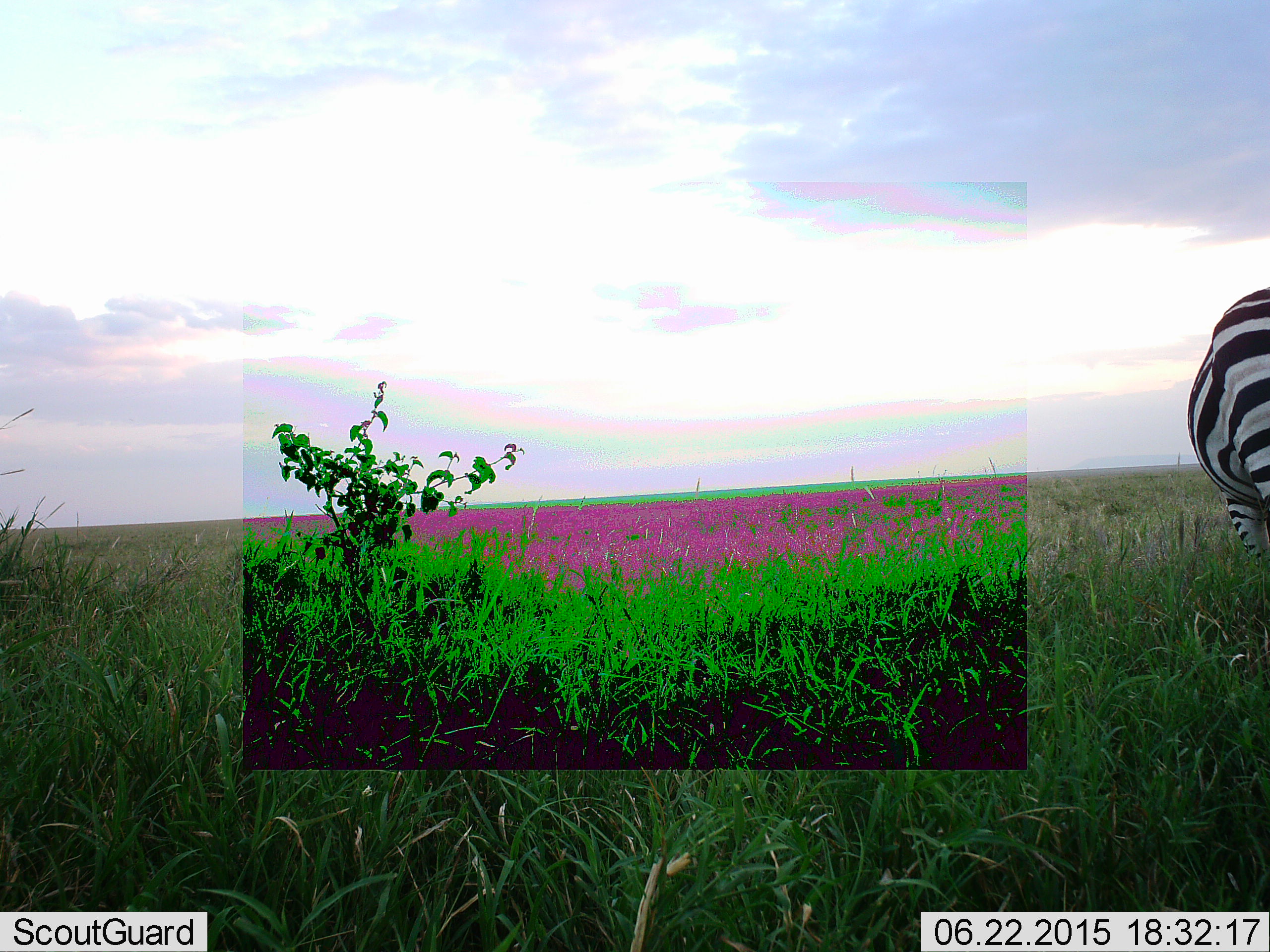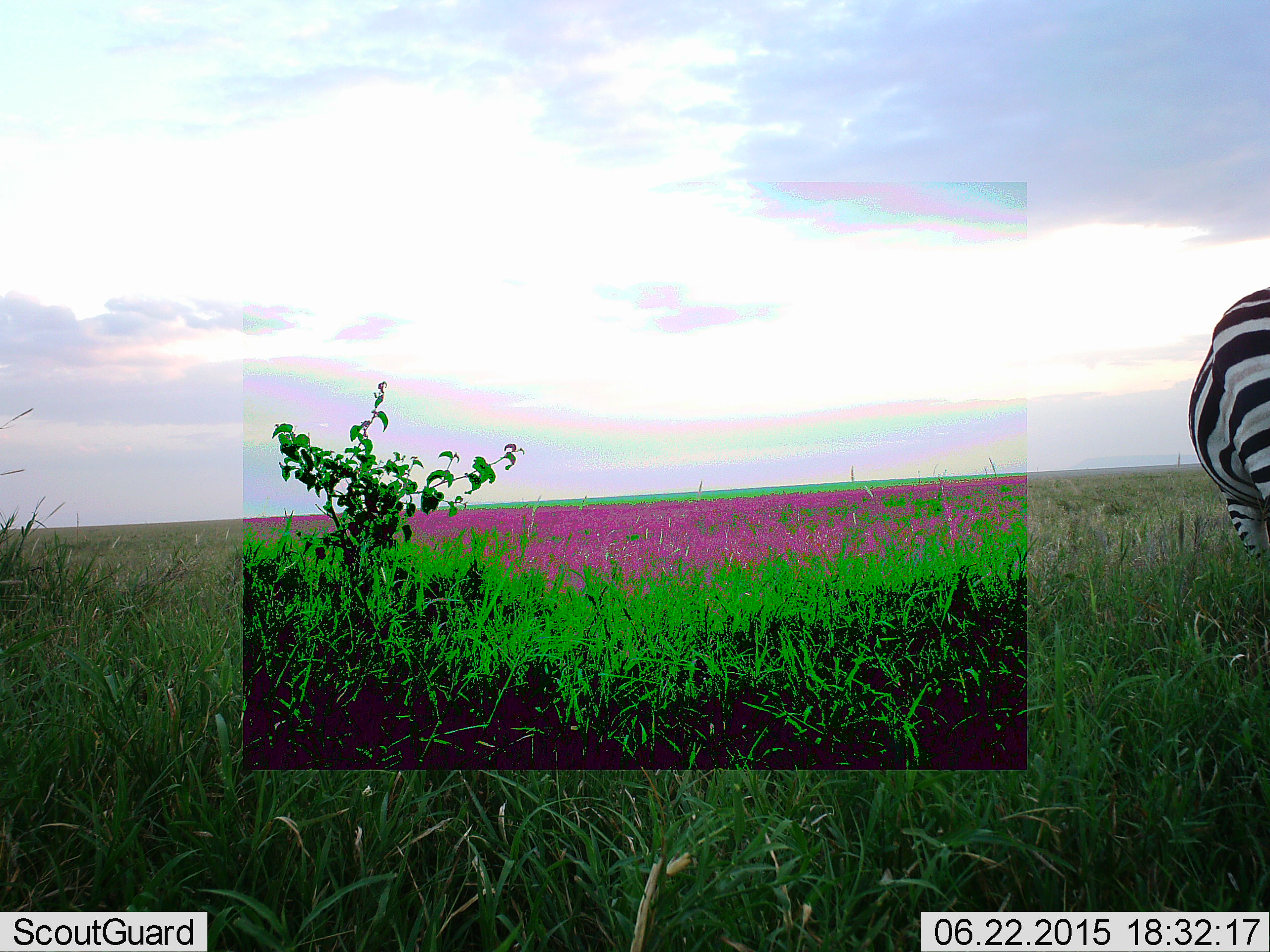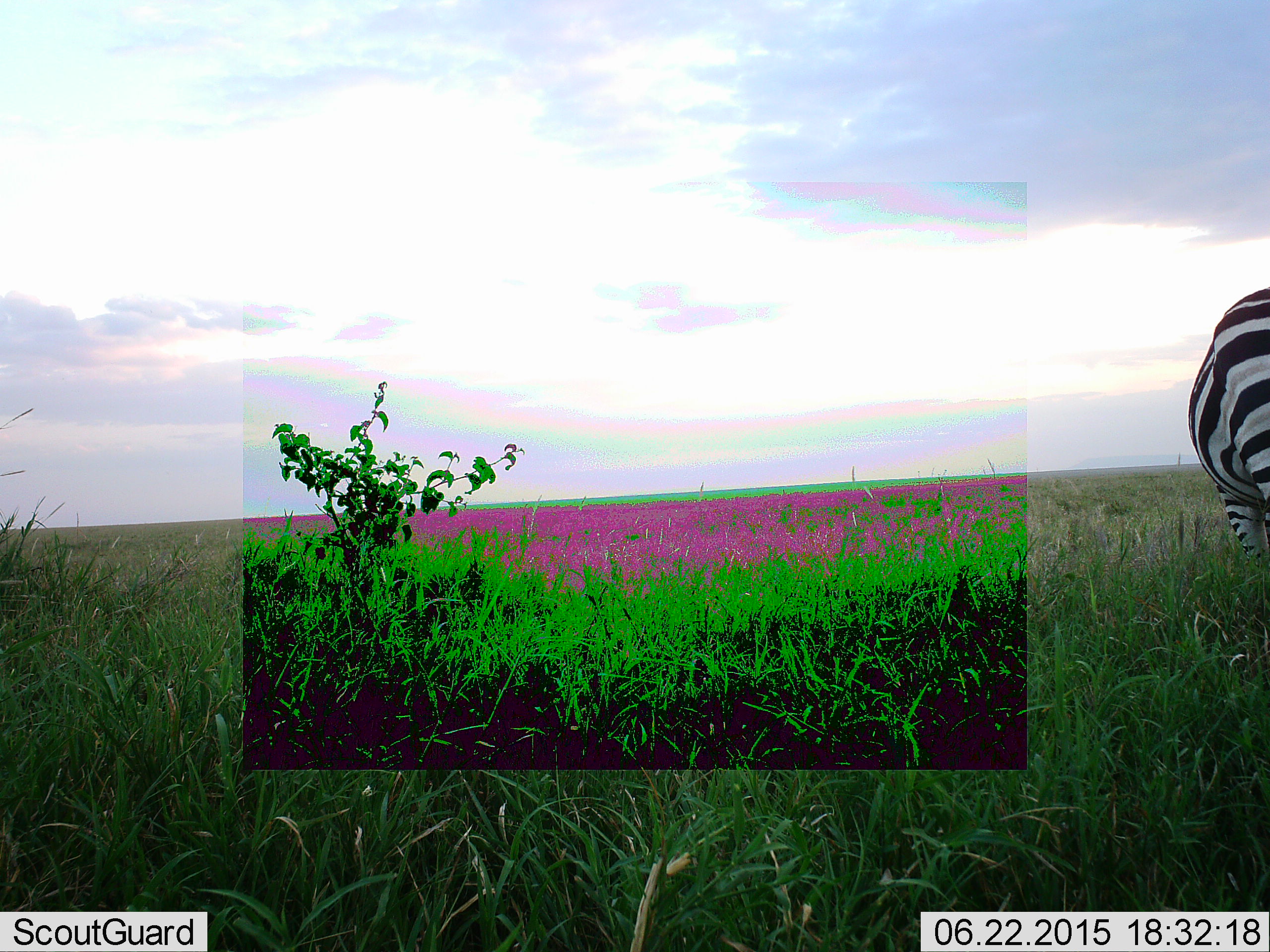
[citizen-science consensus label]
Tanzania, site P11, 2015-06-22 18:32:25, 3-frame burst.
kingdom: Animalia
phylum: Chordata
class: Mammalia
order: Perissodactyla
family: Equidae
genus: Equus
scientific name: Equus quagga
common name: plains zebra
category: zebra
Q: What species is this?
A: Zebra (plains zebra) (Equus quagga).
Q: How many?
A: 1.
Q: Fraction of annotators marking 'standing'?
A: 30%.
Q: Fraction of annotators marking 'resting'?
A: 20%.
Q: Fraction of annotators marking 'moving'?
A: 10%.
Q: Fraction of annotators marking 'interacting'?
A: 0%.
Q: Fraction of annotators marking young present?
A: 0%.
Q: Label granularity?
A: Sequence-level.